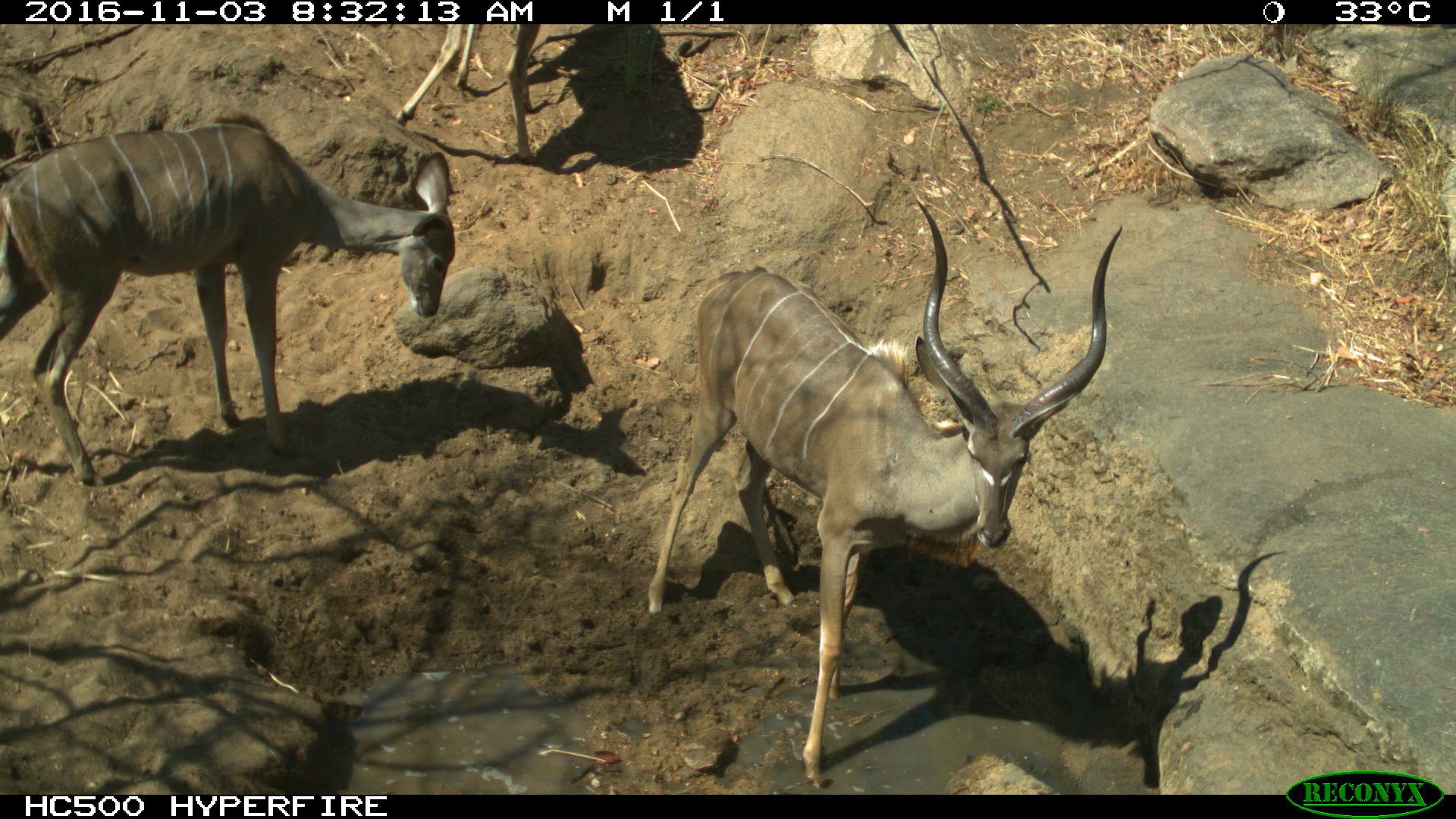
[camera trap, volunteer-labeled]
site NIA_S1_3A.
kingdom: Animalia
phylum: Chordata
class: Mammalia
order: Artiodactyla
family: Bovidae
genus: Tragelaphus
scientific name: Tragelaphus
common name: kudu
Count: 3.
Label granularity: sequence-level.